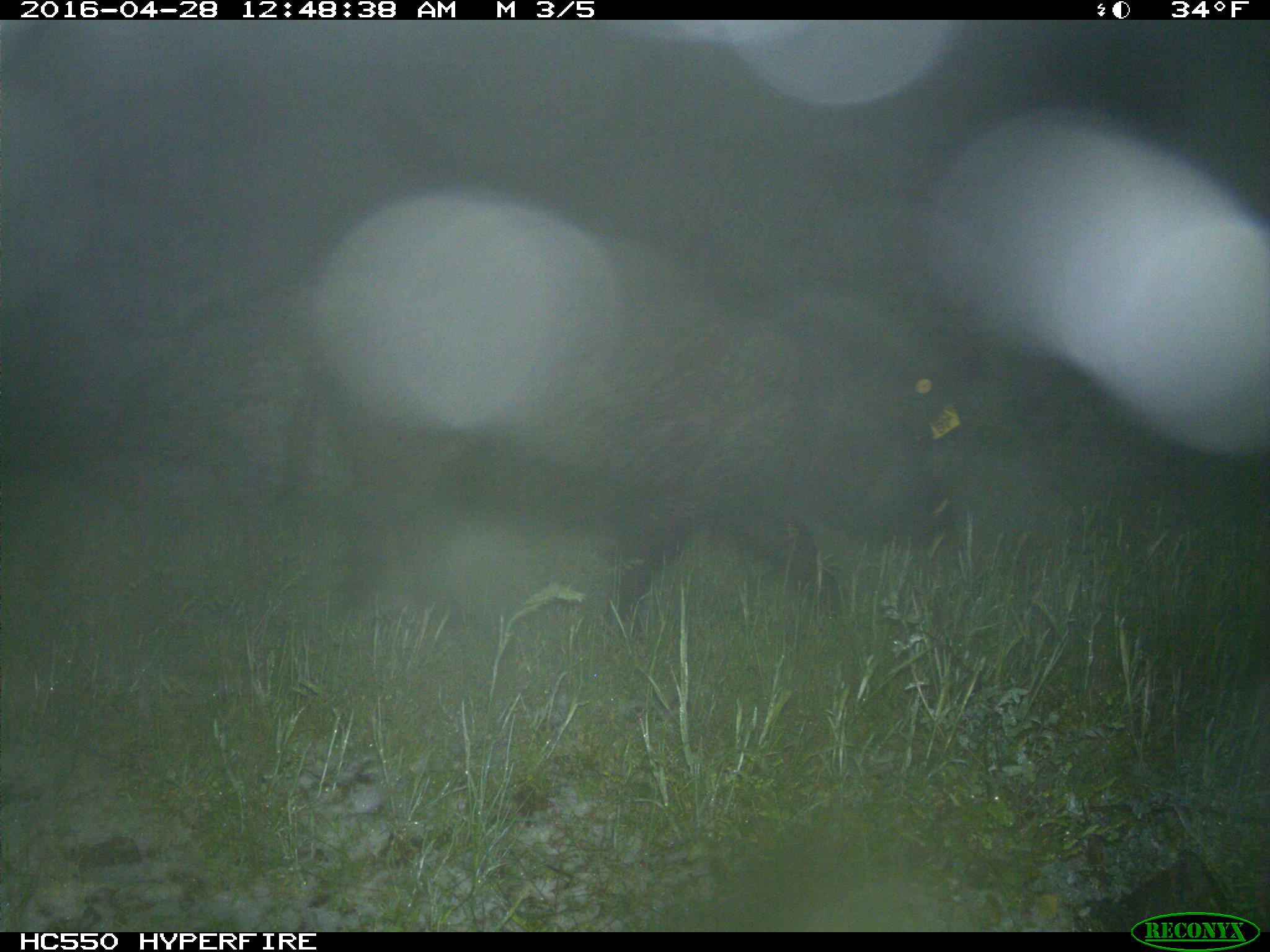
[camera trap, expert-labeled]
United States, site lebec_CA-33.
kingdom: Animalia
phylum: Chordata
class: Mammalia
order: Artiodactyla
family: Suidae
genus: Sus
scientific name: Sus scrofa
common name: wild boar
Sus scrofa (wild boar).